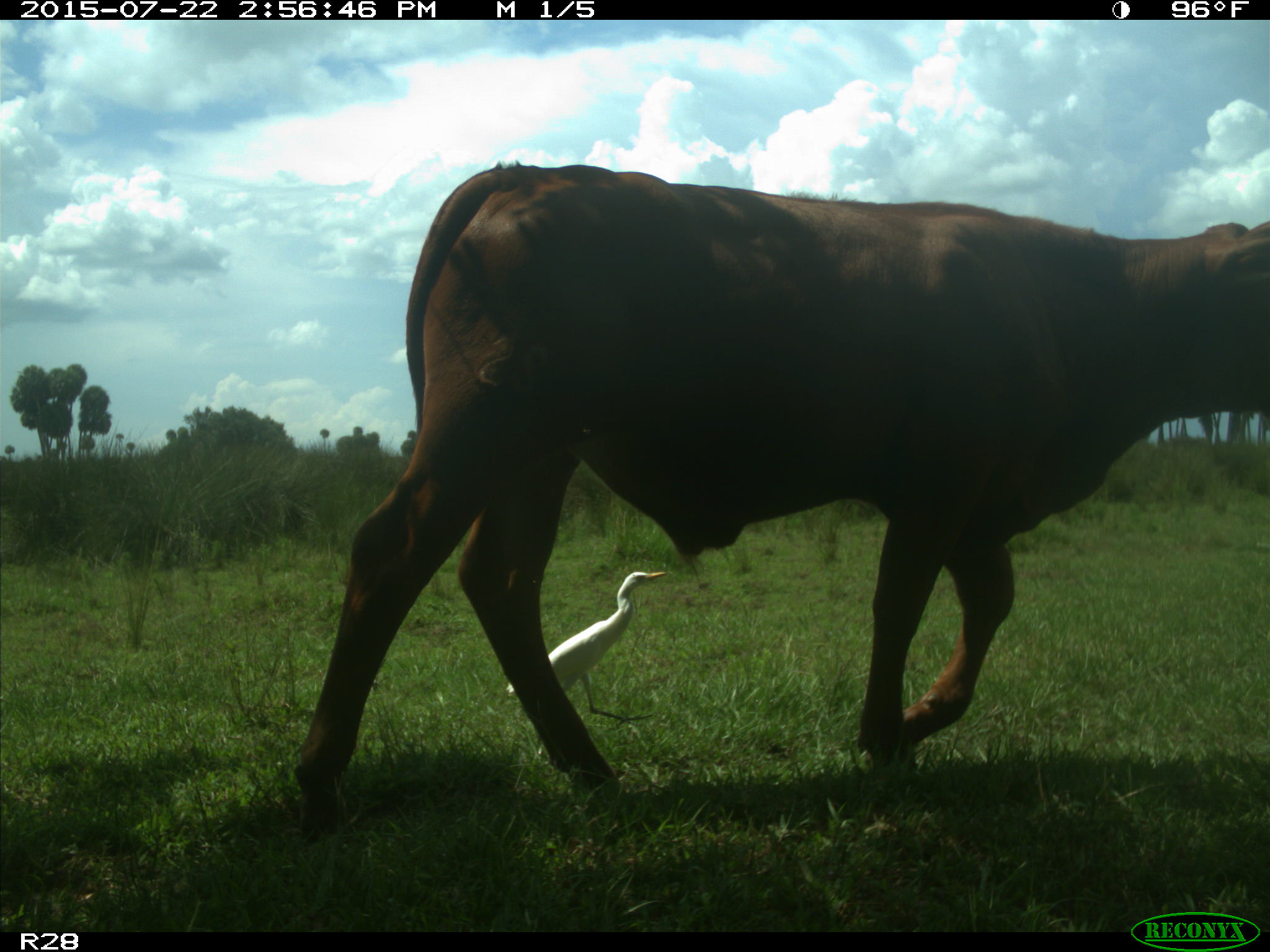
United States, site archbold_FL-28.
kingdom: Animalia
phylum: Chordata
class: Mammalia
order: Artiodactyla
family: Bovidae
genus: Bos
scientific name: Bos taurus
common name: domestic cow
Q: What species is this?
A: Bos taurus (domestic cow).